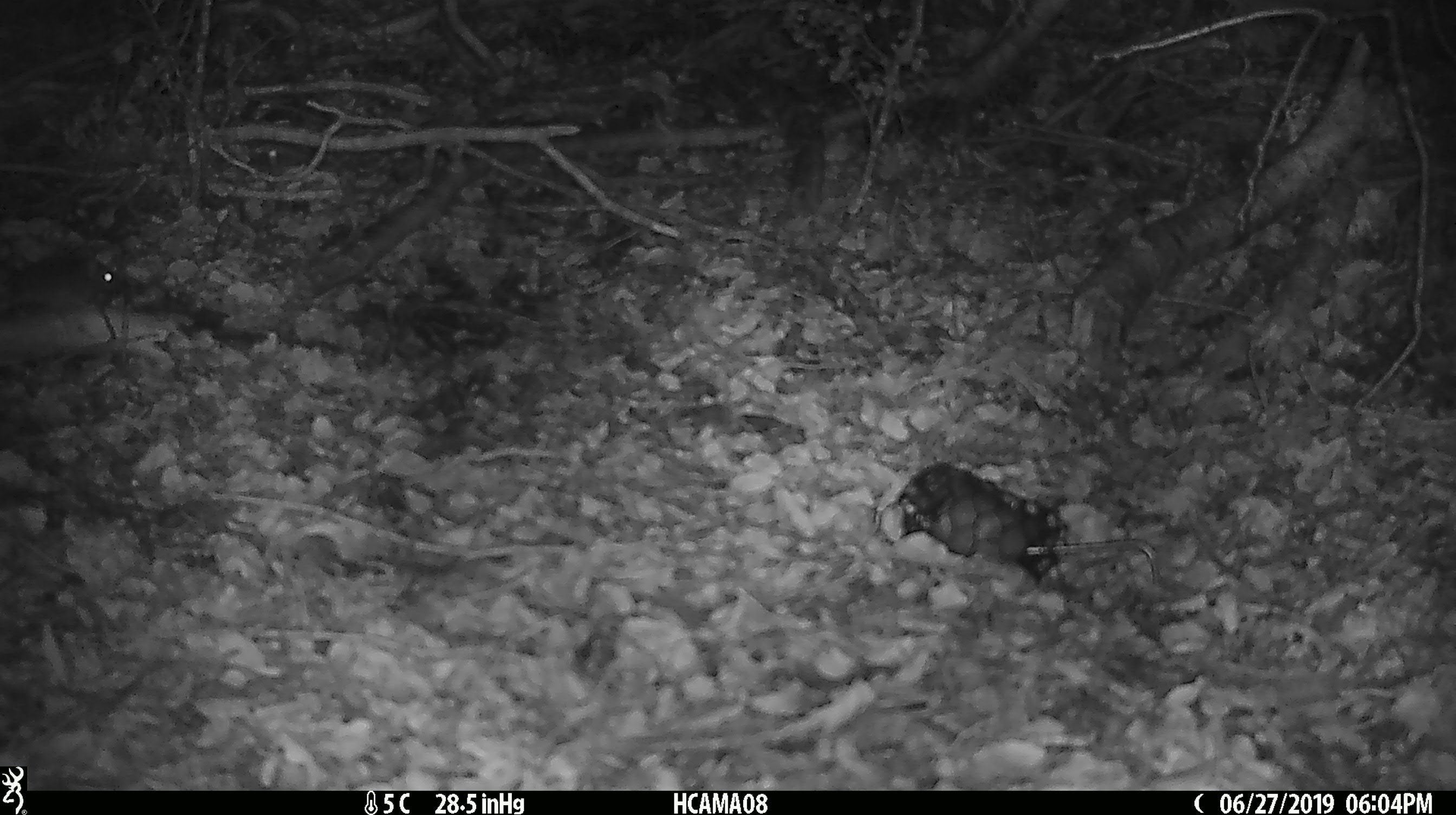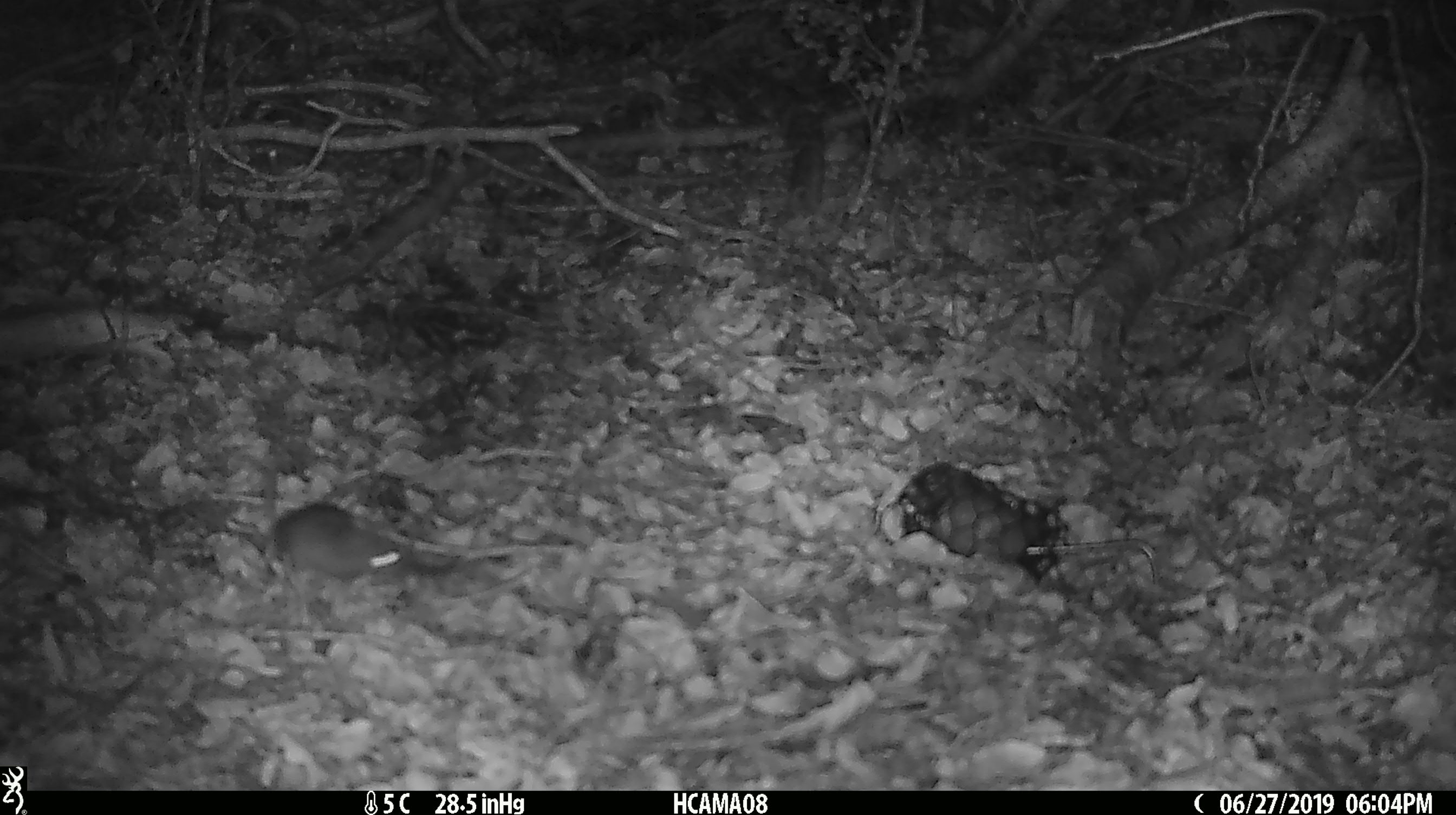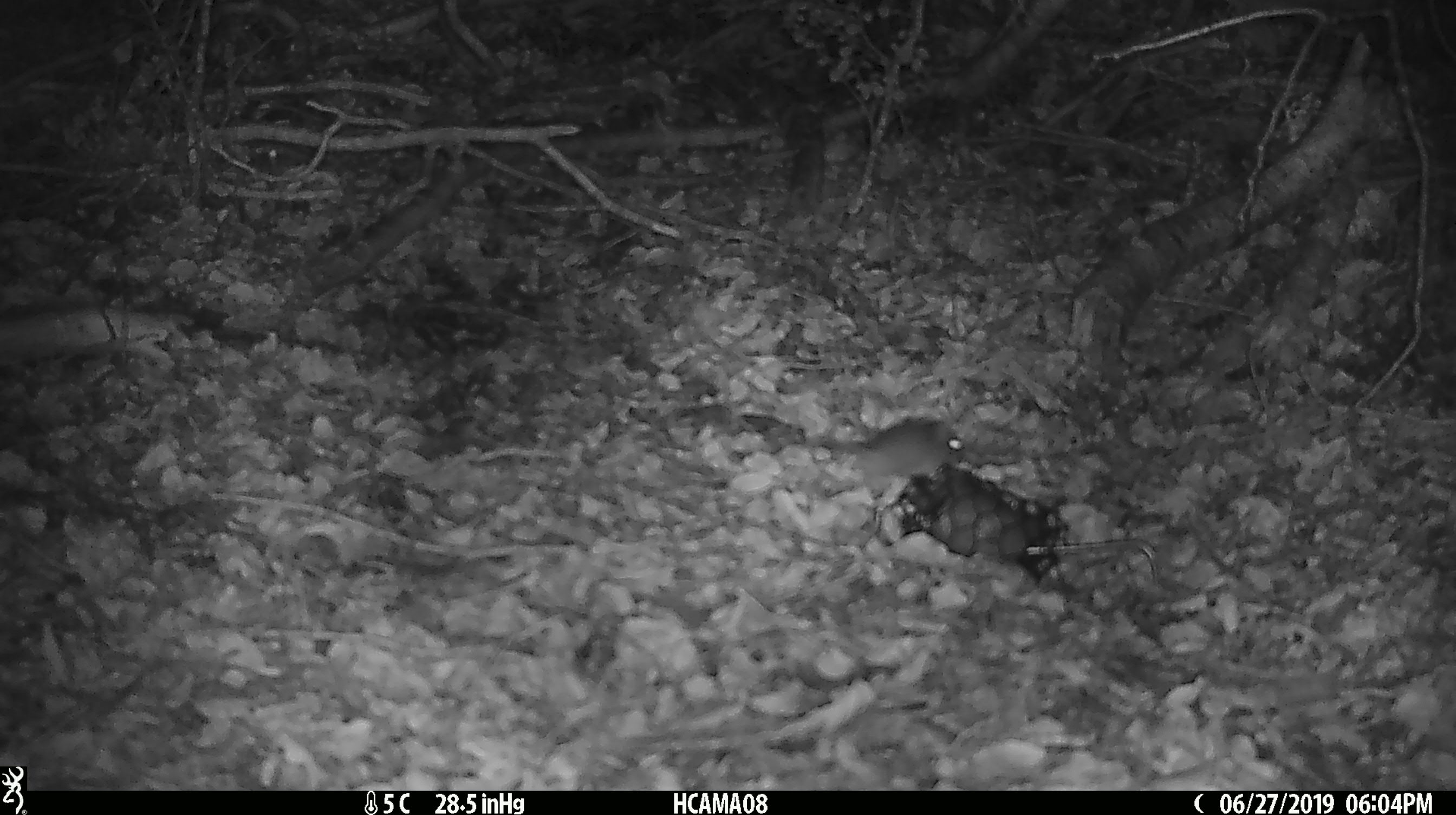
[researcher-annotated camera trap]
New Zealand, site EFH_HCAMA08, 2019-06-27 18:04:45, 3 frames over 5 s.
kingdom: Animalia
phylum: Chordata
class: Mammalia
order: Rodentia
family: Muridae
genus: Mus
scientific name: Mus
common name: mouse